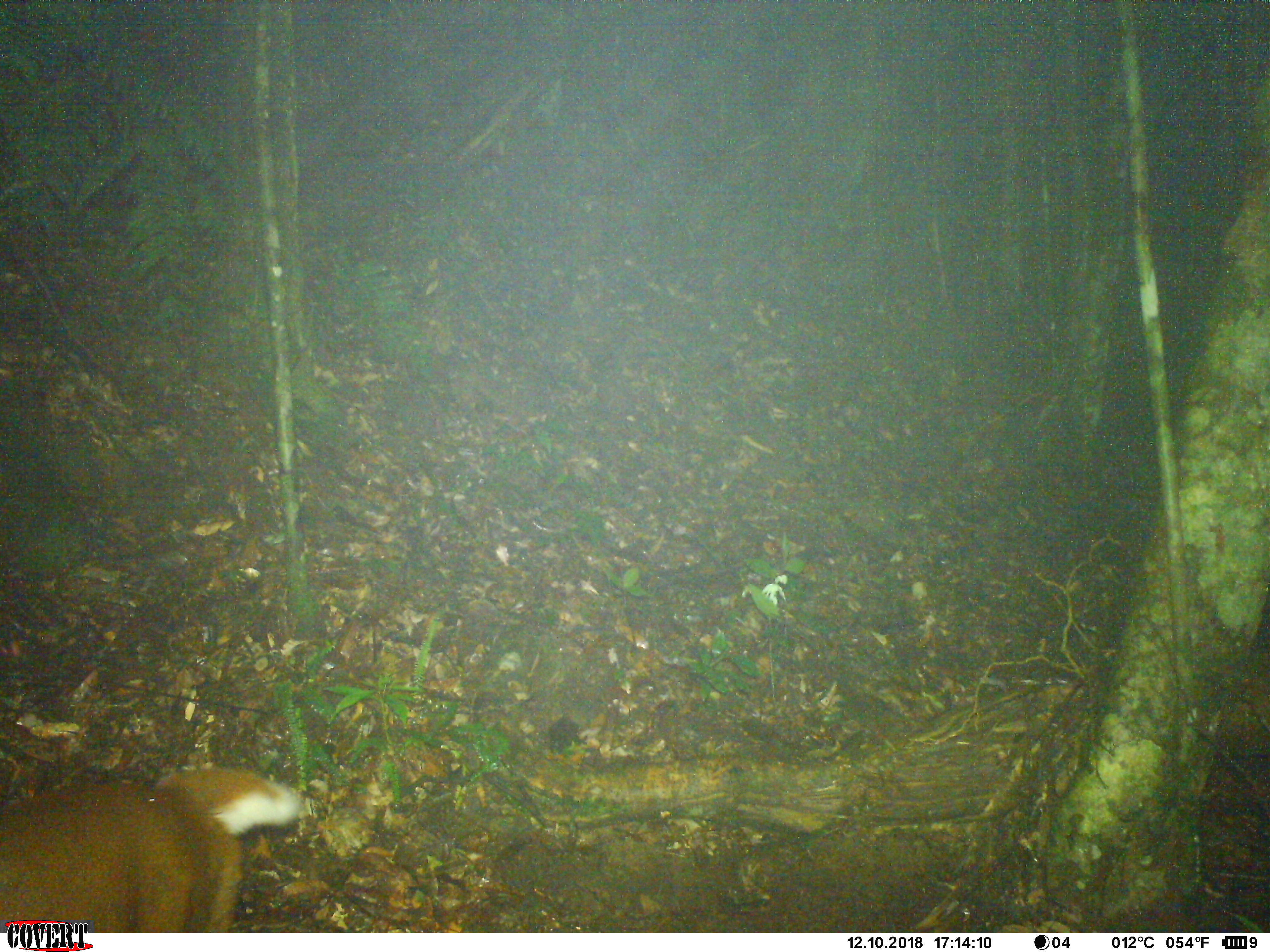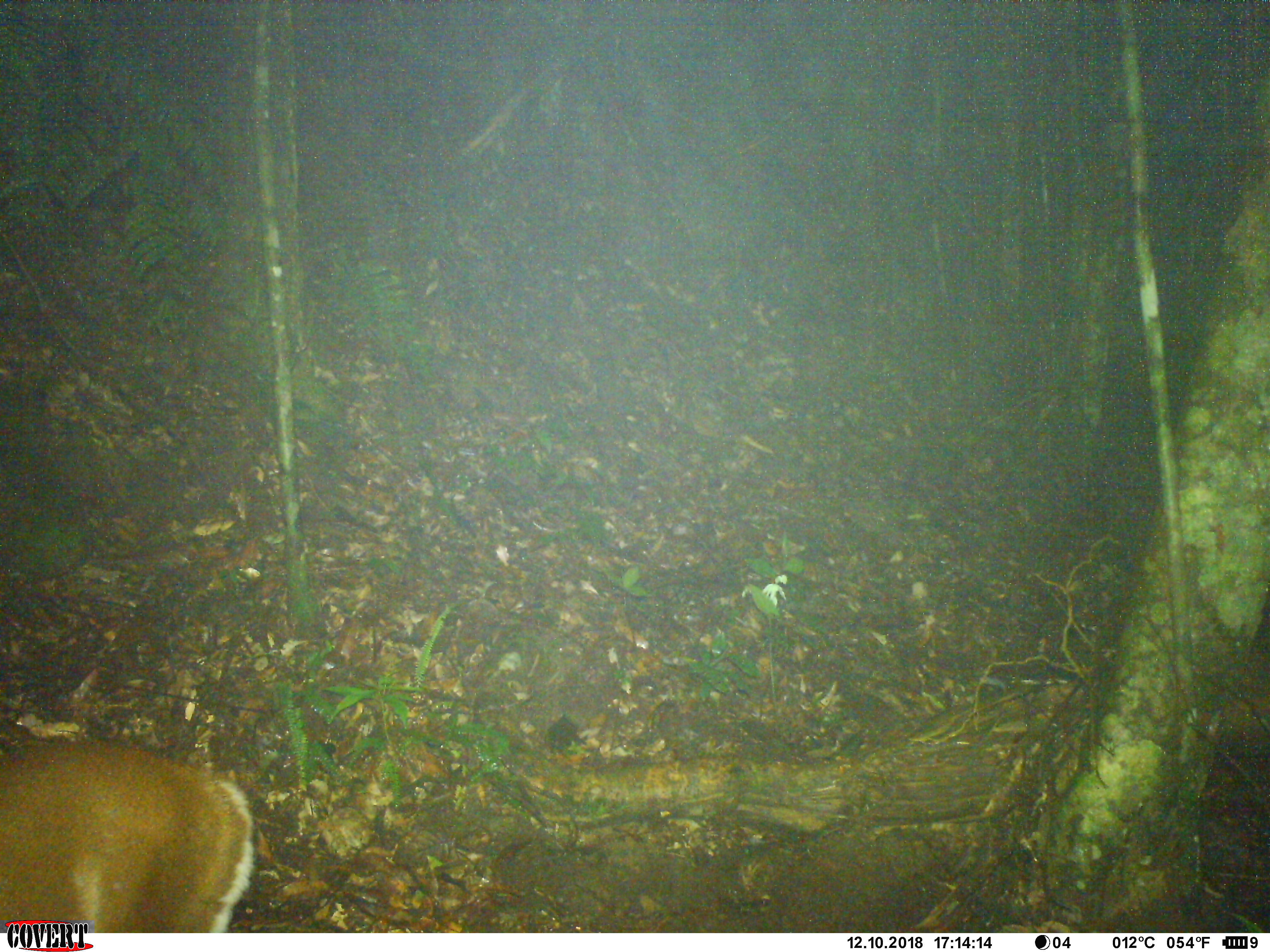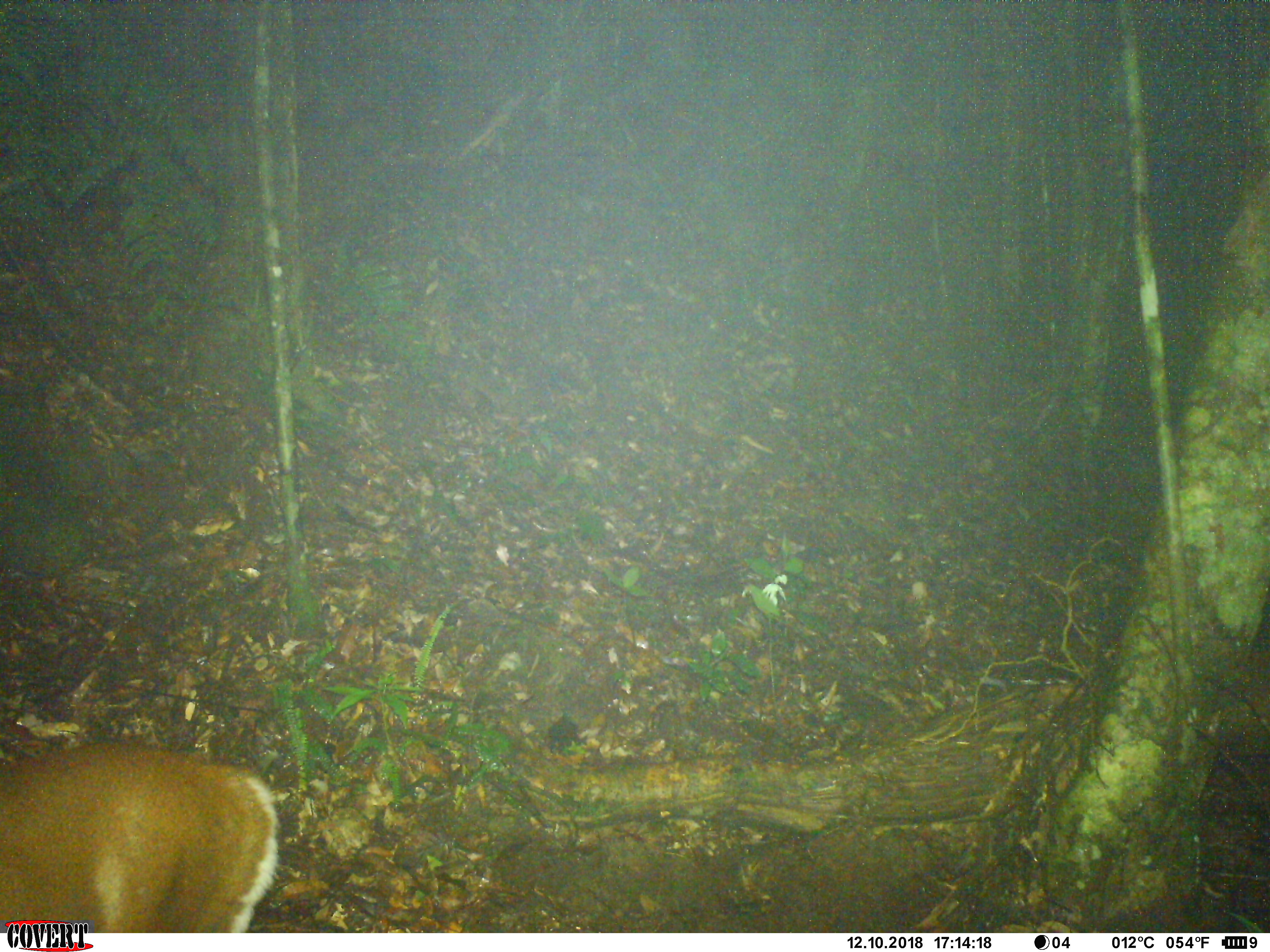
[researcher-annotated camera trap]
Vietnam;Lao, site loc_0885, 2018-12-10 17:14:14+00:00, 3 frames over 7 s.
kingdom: Animalia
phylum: Chordata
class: Mammalia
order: Artiodactyla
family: Cervidae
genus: Muntiacus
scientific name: Muntiacus rooseveltorum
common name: roosevelt's muntjac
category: roosevelts muntjac group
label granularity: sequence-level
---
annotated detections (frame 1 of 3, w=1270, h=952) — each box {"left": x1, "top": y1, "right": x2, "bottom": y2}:
roosevelts muntjac group: {"left": 0, "top": 760, "right": 314, "bottom": 930}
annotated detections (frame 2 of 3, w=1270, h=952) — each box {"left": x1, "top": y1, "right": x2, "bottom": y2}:
roosevelts muntjac group: {"left": 0, "top": 730, "right": 258, "bottom": 932}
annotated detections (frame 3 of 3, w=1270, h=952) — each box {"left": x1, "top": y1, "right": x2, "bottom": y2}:
roosevelts muntjac group: {"left": 0, "top": 732, "right": 286, "bottom": 932}